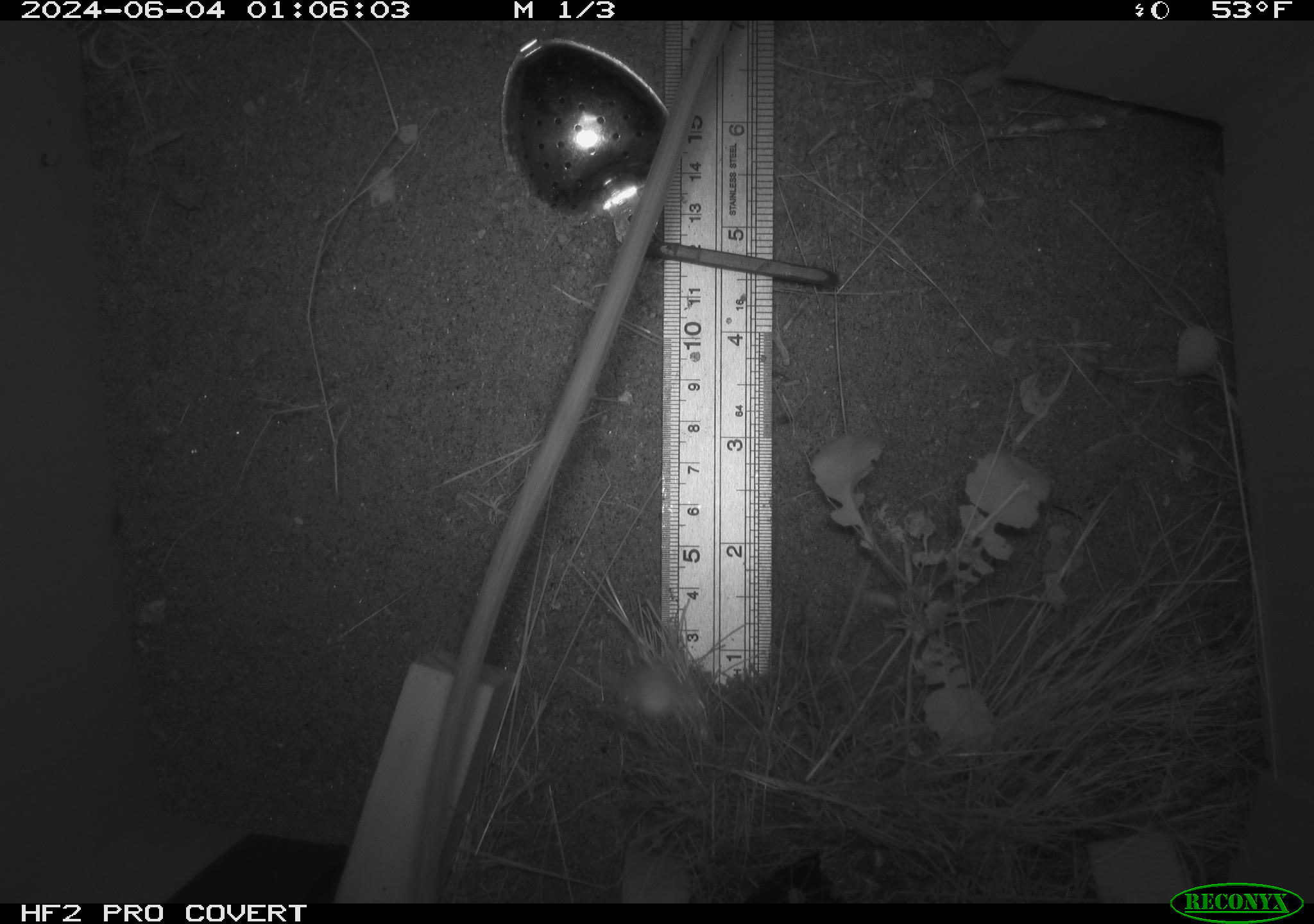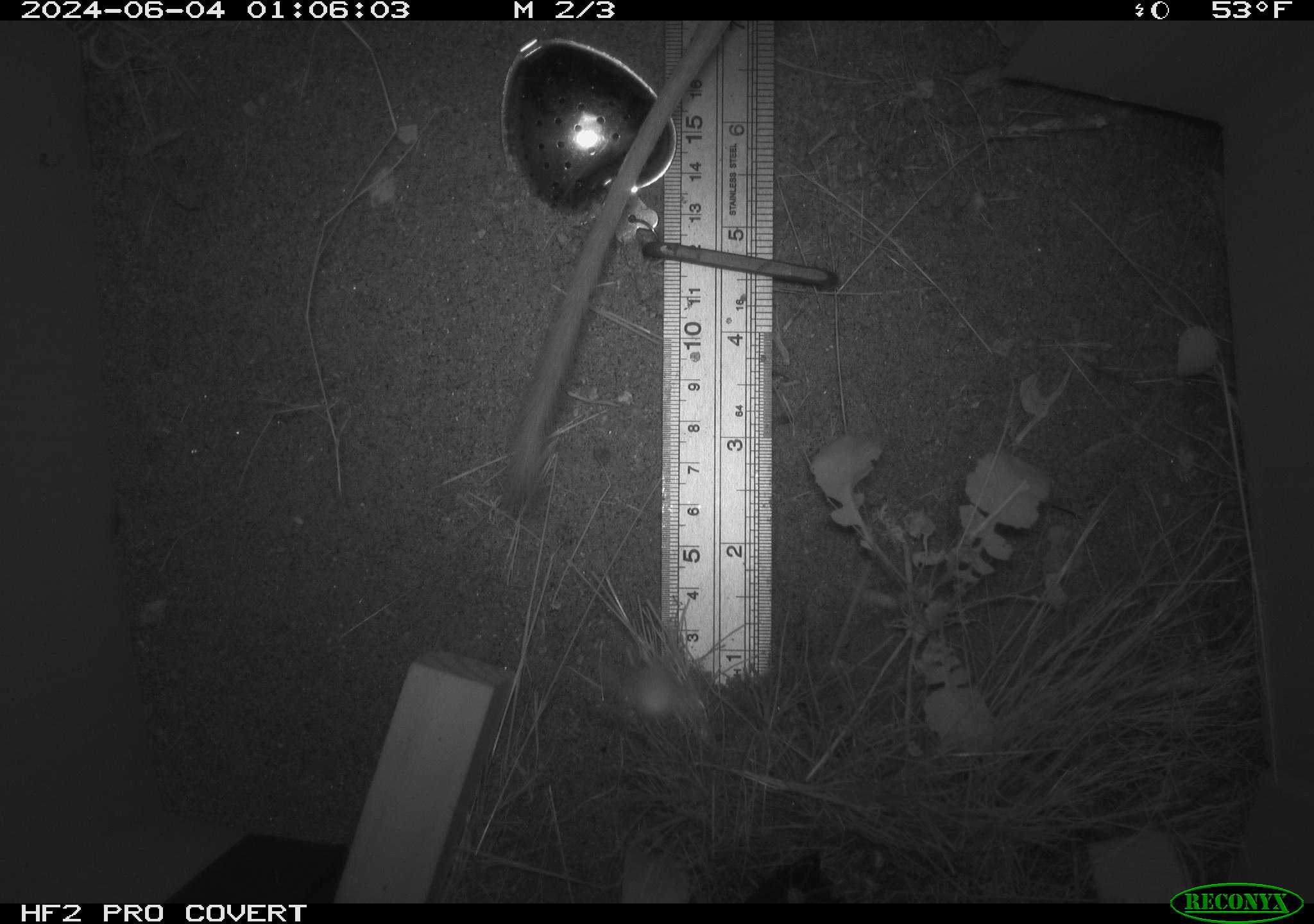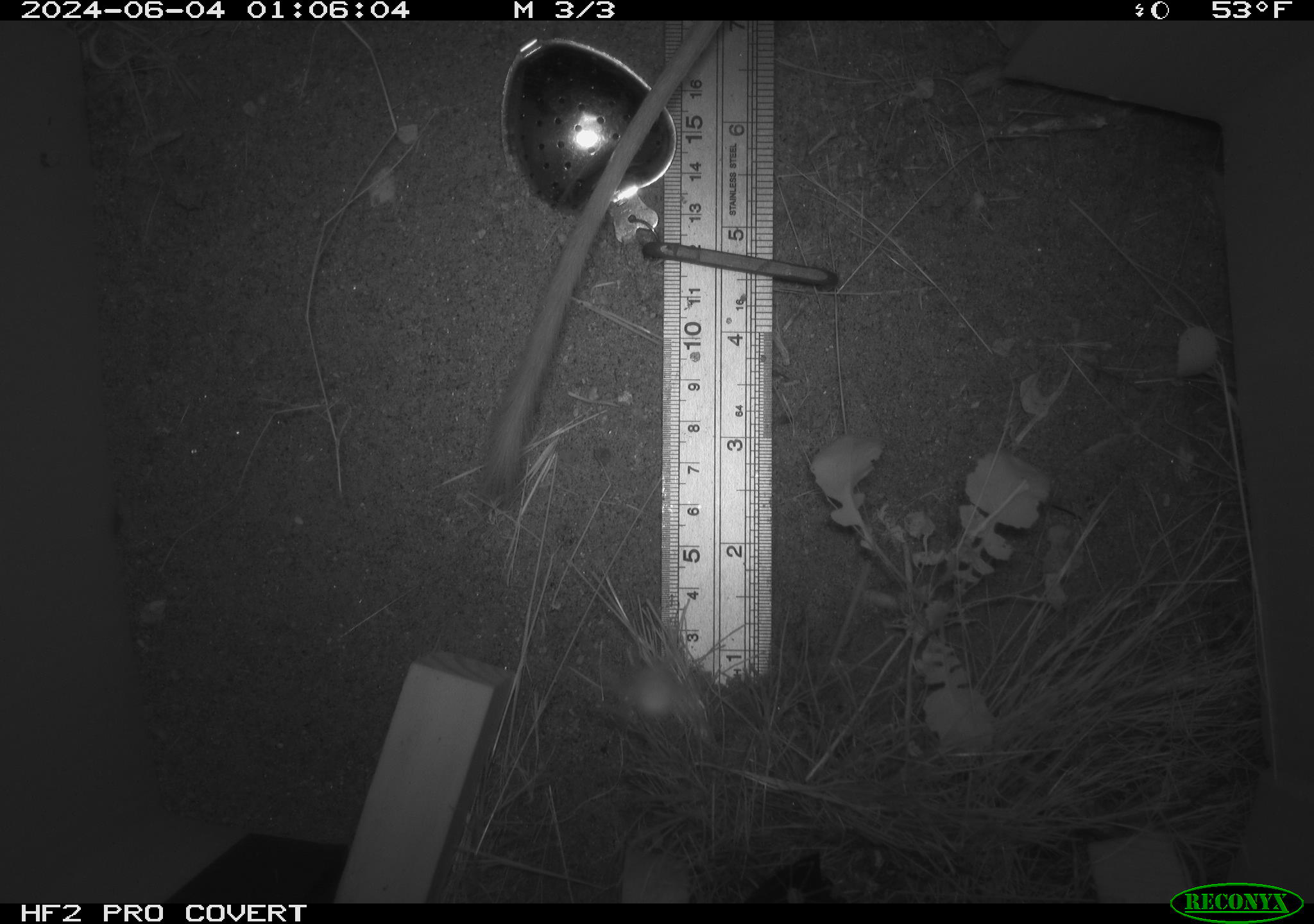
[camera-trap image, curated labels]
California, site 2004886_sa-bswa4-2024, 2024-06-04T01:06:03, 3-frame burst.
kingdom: Animalia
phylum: Chordata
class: Mammalia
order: Rodentia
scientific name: Rodentia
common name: rodent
Rodent (Rodentia).